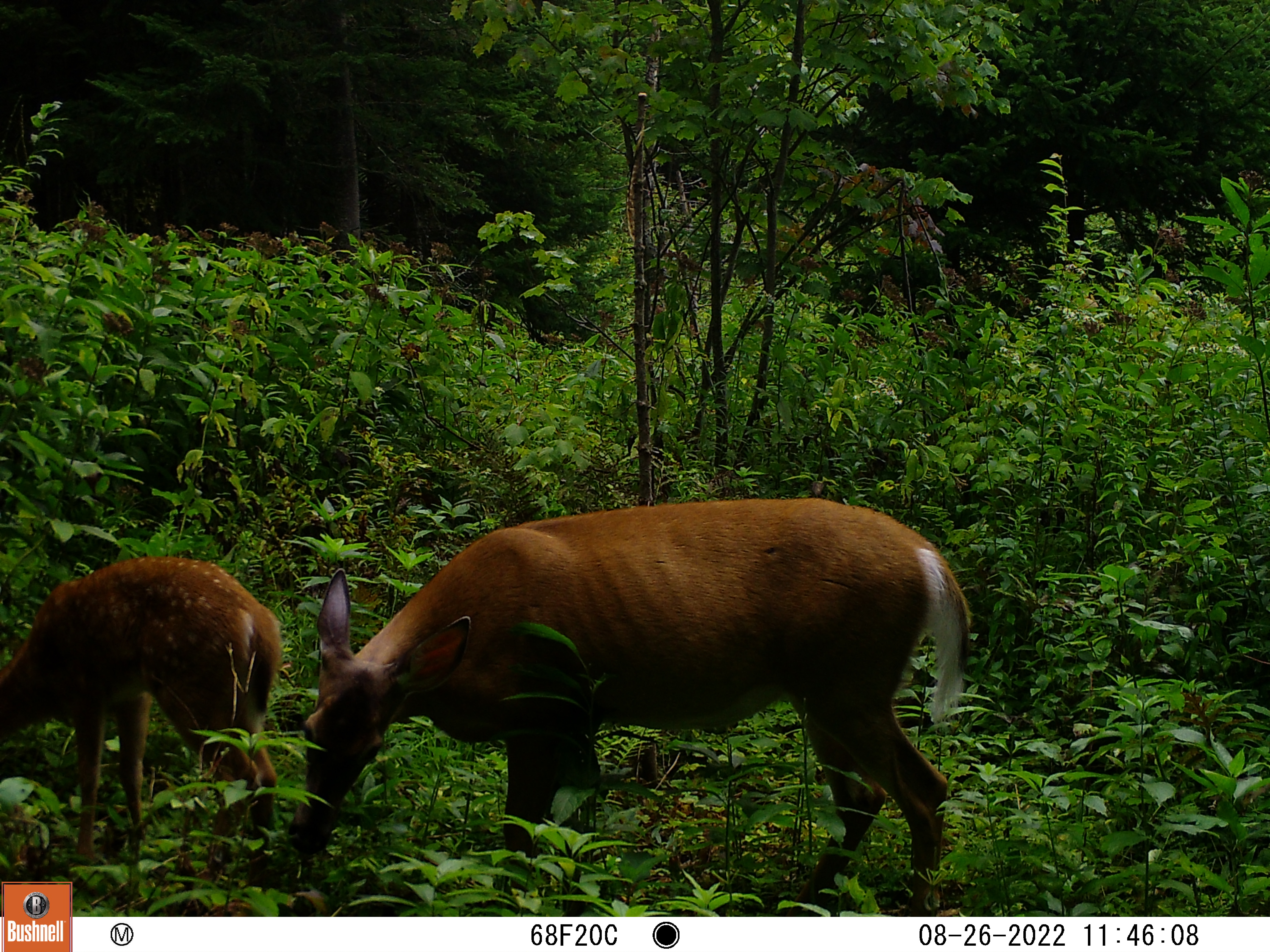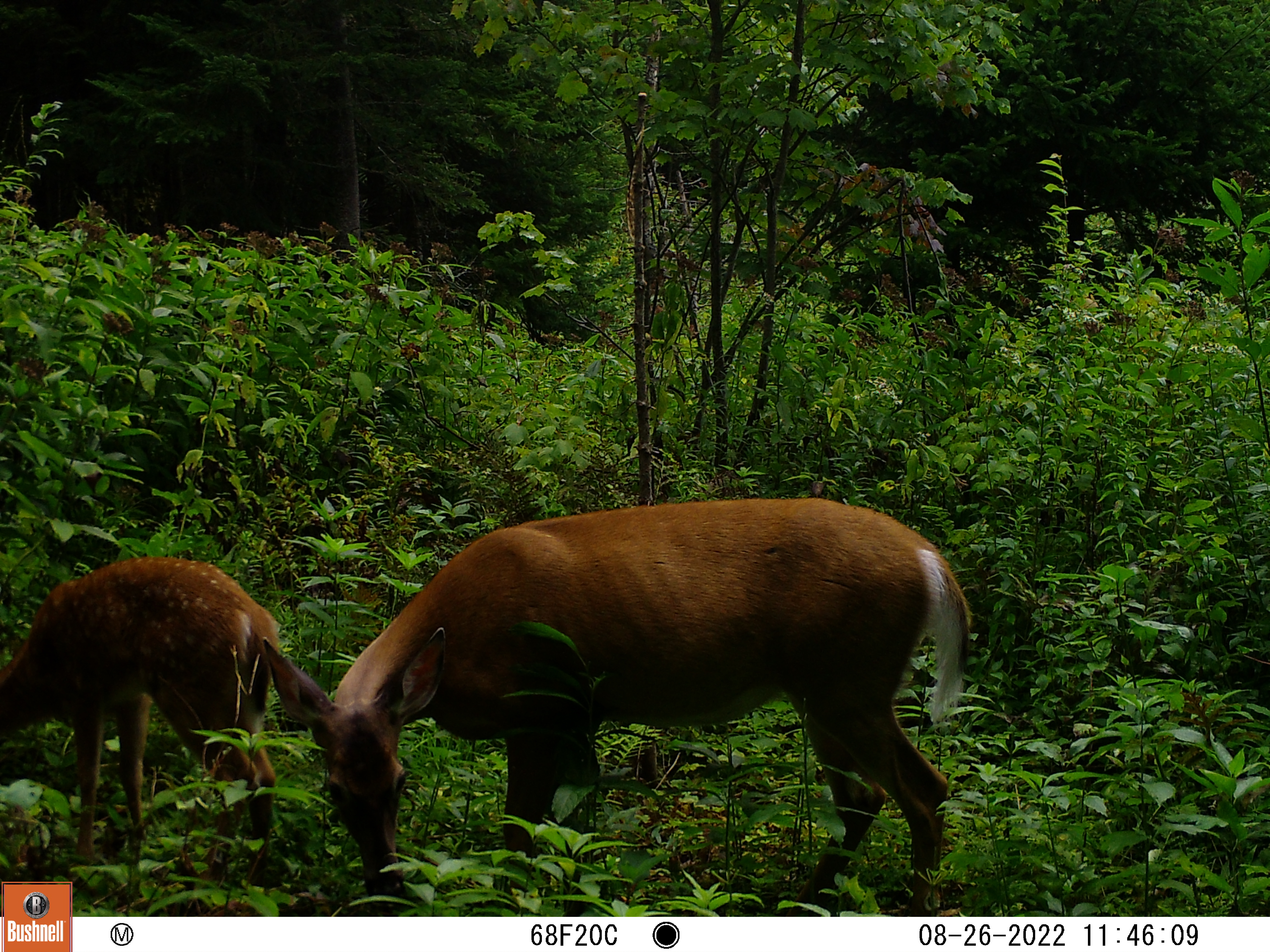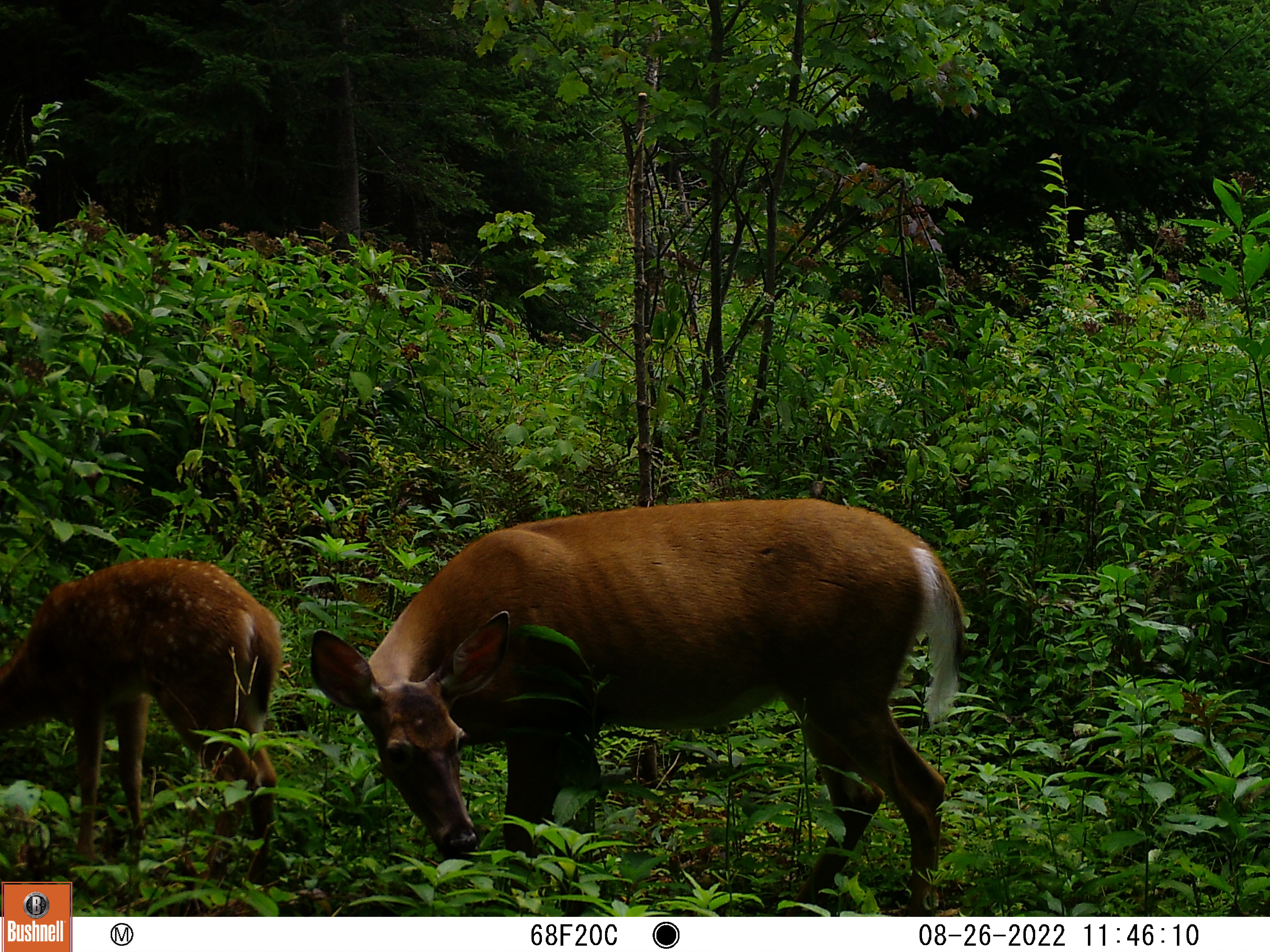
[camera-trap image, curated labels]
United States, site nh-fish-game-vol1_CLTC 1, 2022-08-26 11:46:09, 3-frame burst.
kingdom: Animalia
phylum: Chordata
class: Mammalia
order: Artiodactyla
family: Cervidae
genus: Odocoileus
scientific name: Odocoileus virginianus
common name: white-tailed deer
White-tailed deer (Odocoileus virginianus).